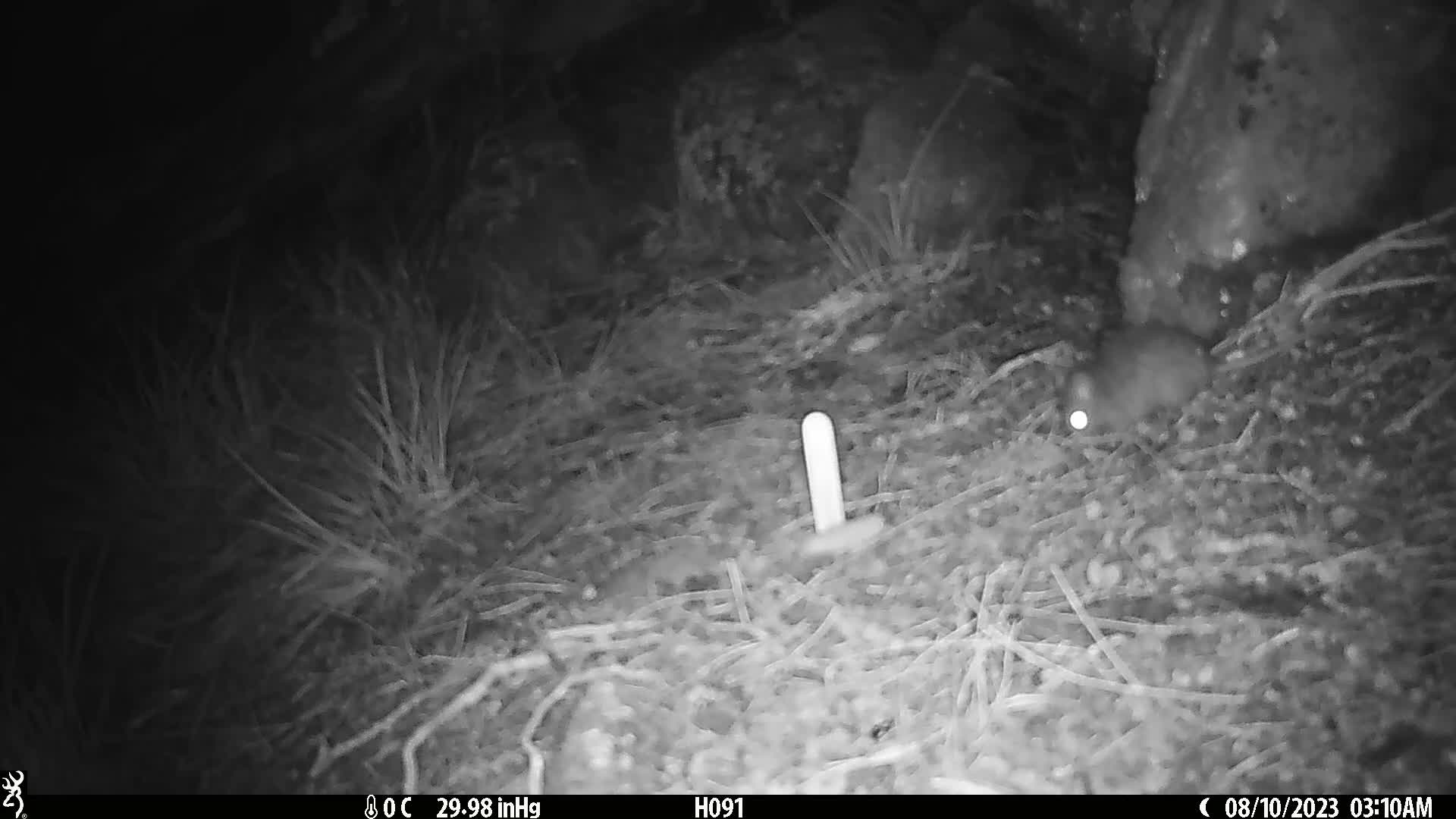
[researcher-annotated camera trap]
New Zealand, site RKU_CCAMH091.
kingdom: Animalia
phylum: Chordata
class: Mammalia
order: Rodentia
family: Muridae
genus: Rattus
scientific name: Rattus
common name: rat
Rat (Rattus).